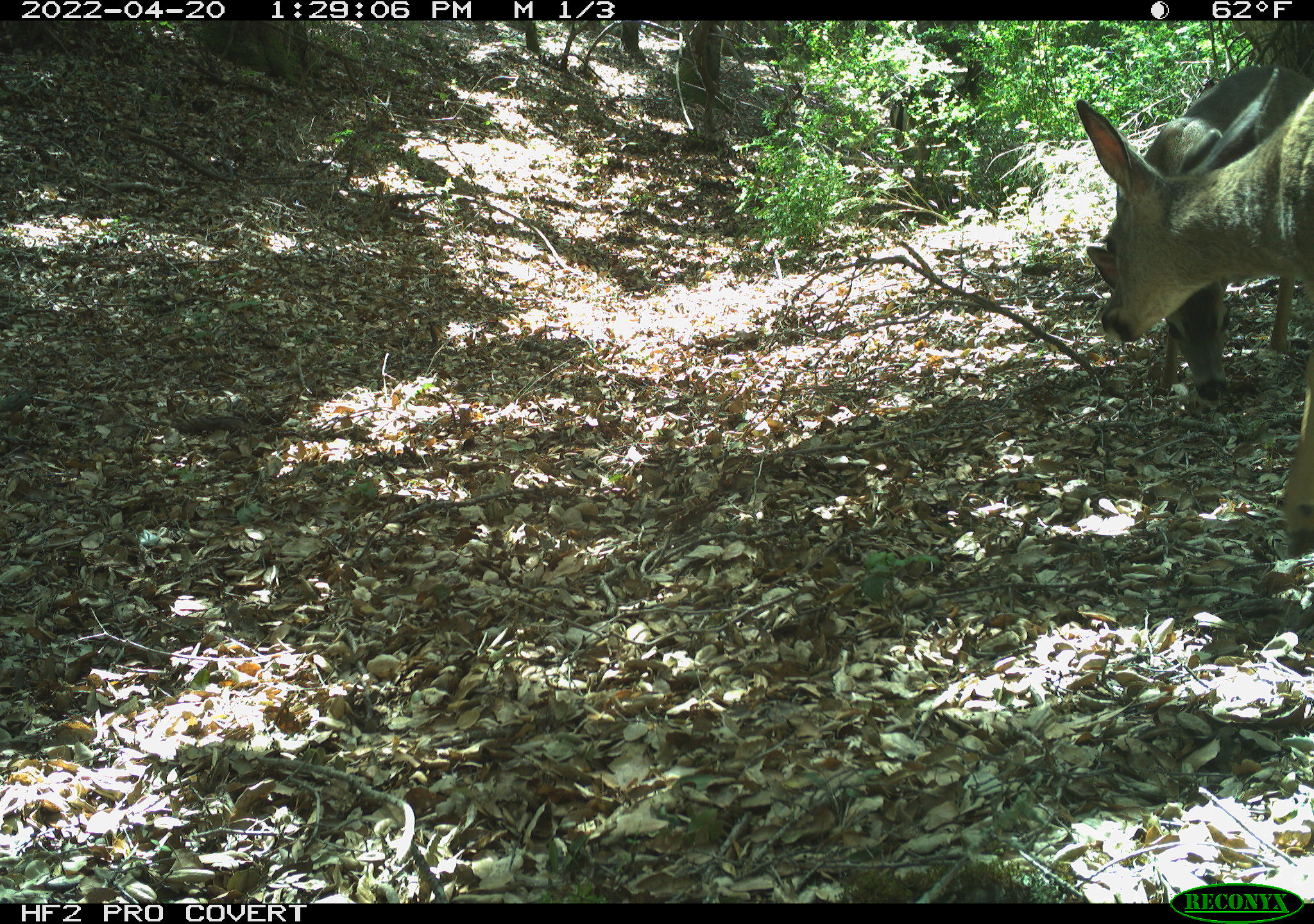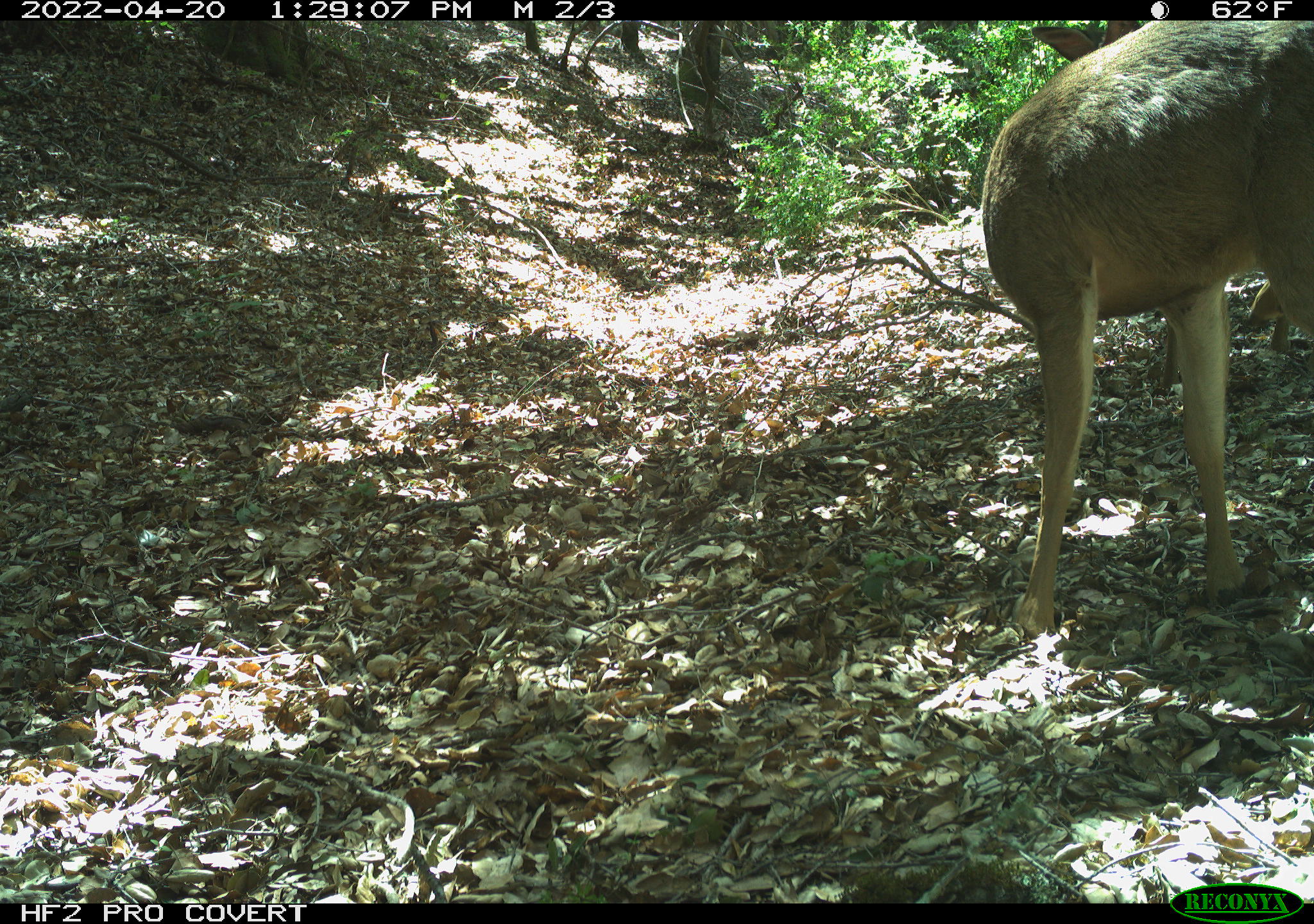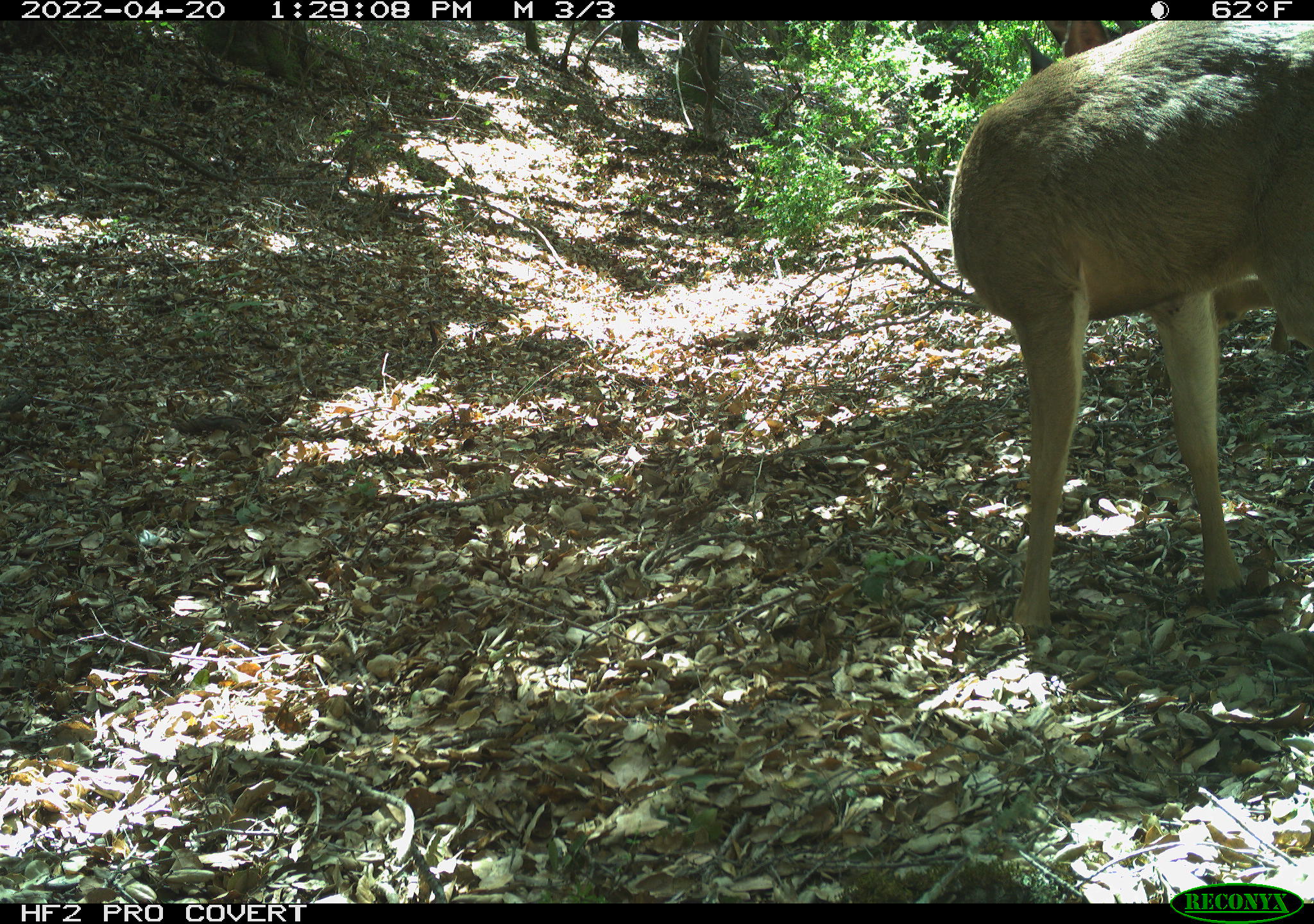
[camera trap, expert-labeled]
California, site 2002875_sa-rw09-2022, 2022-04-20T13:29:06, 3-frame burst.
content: unidentified animal